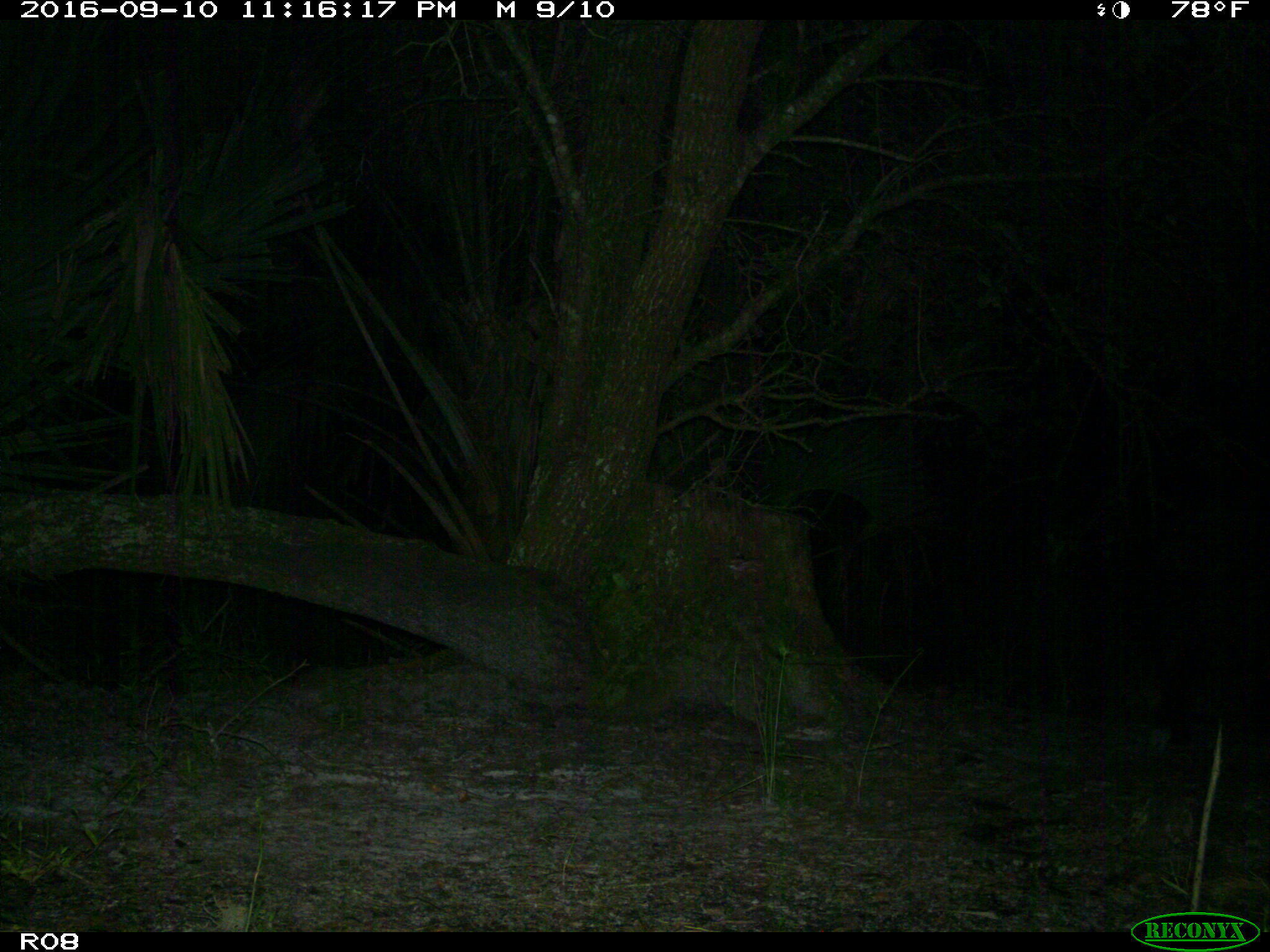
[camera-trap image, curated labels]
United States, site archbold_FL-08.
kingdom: Animalia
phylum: Chordata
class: Mammalia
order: Artiodactyla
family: Suidae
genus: Sus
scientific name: Sus scrofa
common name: wild boar